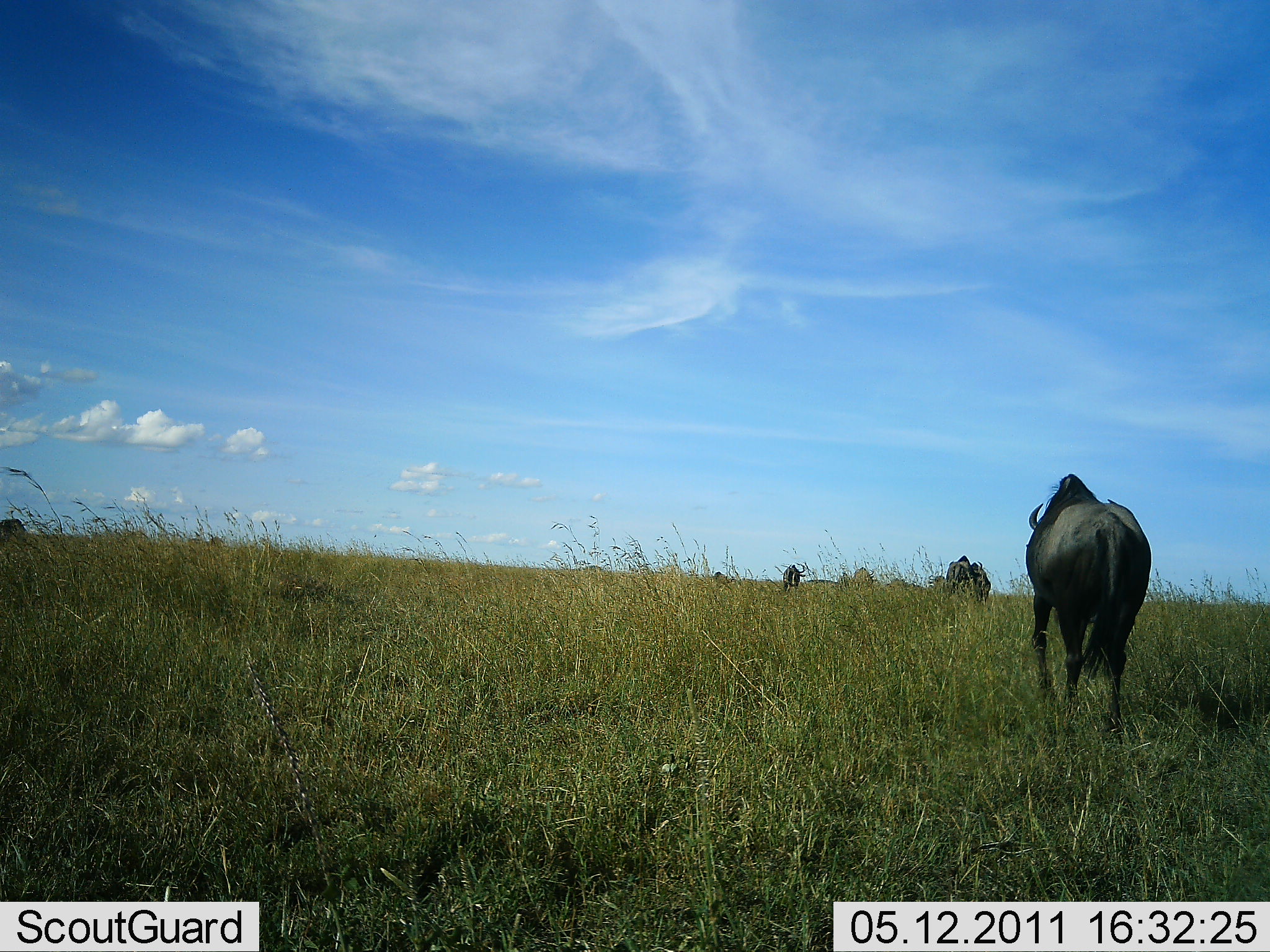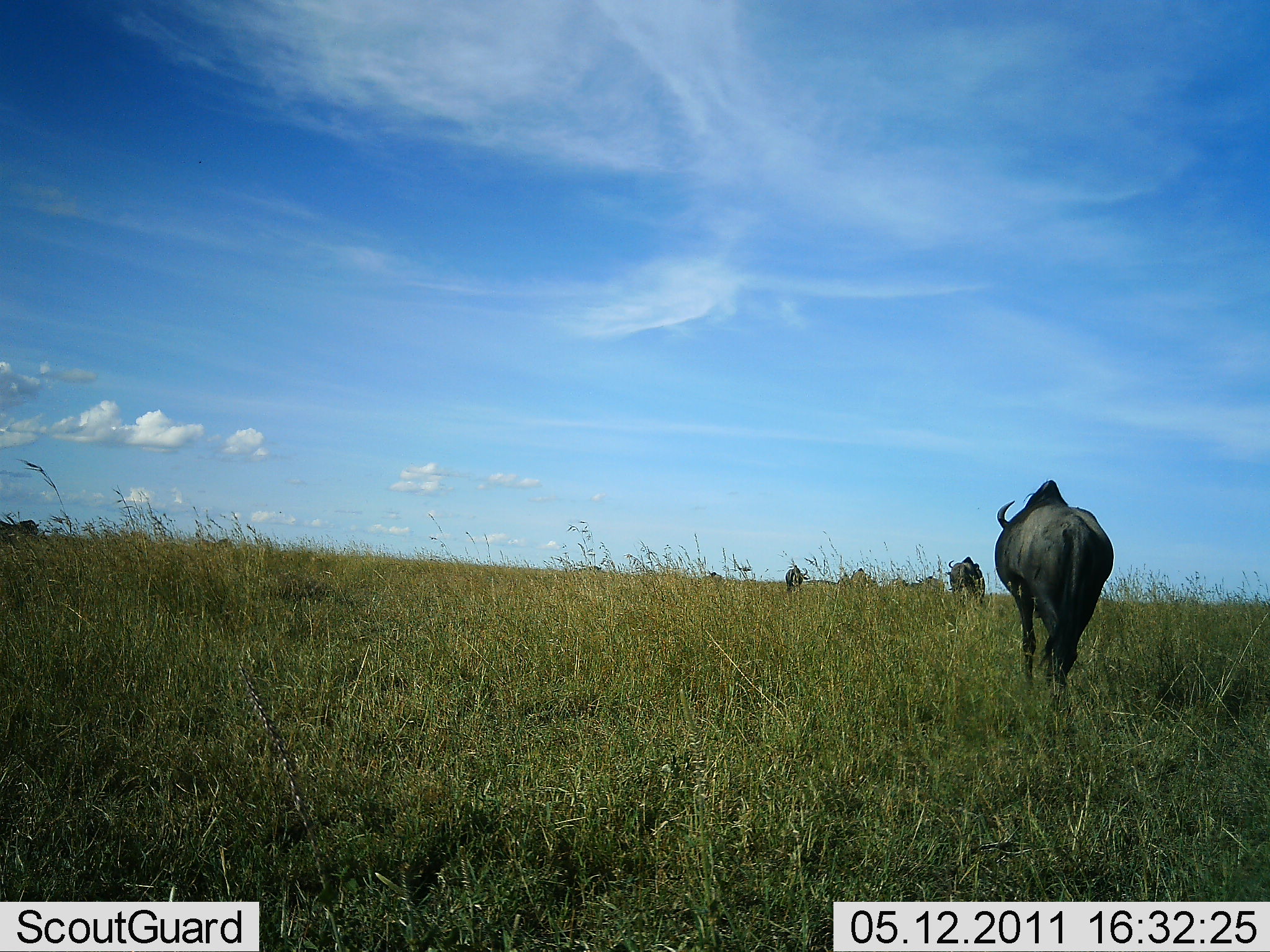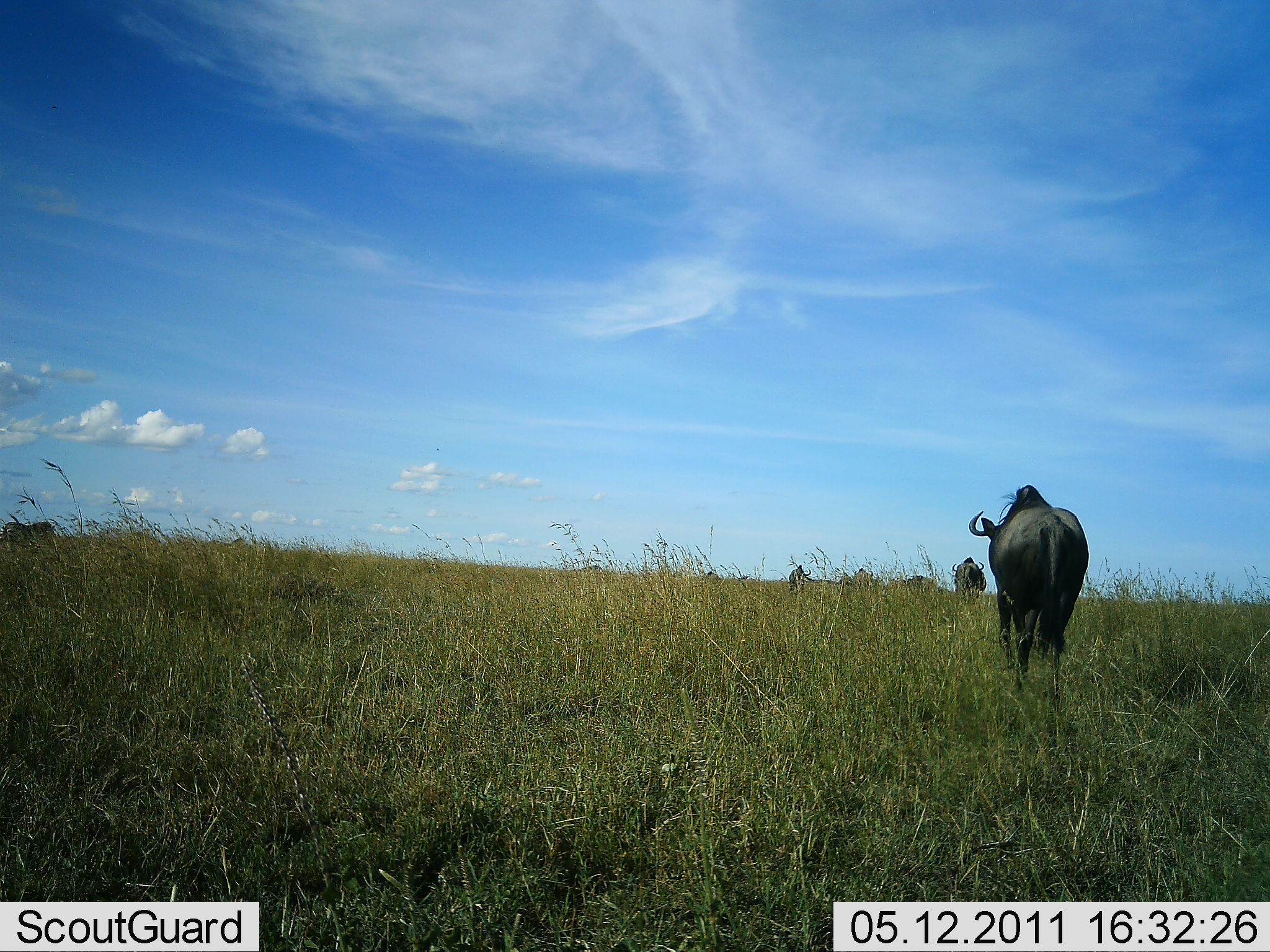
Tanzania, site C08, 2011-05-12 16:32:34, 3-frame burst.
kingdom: Animalia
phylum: Chordata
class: Mammalia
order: Artiodactyla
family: Bovidae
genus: Connochaetes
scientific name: Connochaetes taurinus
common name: blue wildebeest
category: wildebeest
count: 5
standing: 9%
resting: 0%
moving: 91%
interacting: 0%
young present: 0%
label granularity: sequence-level